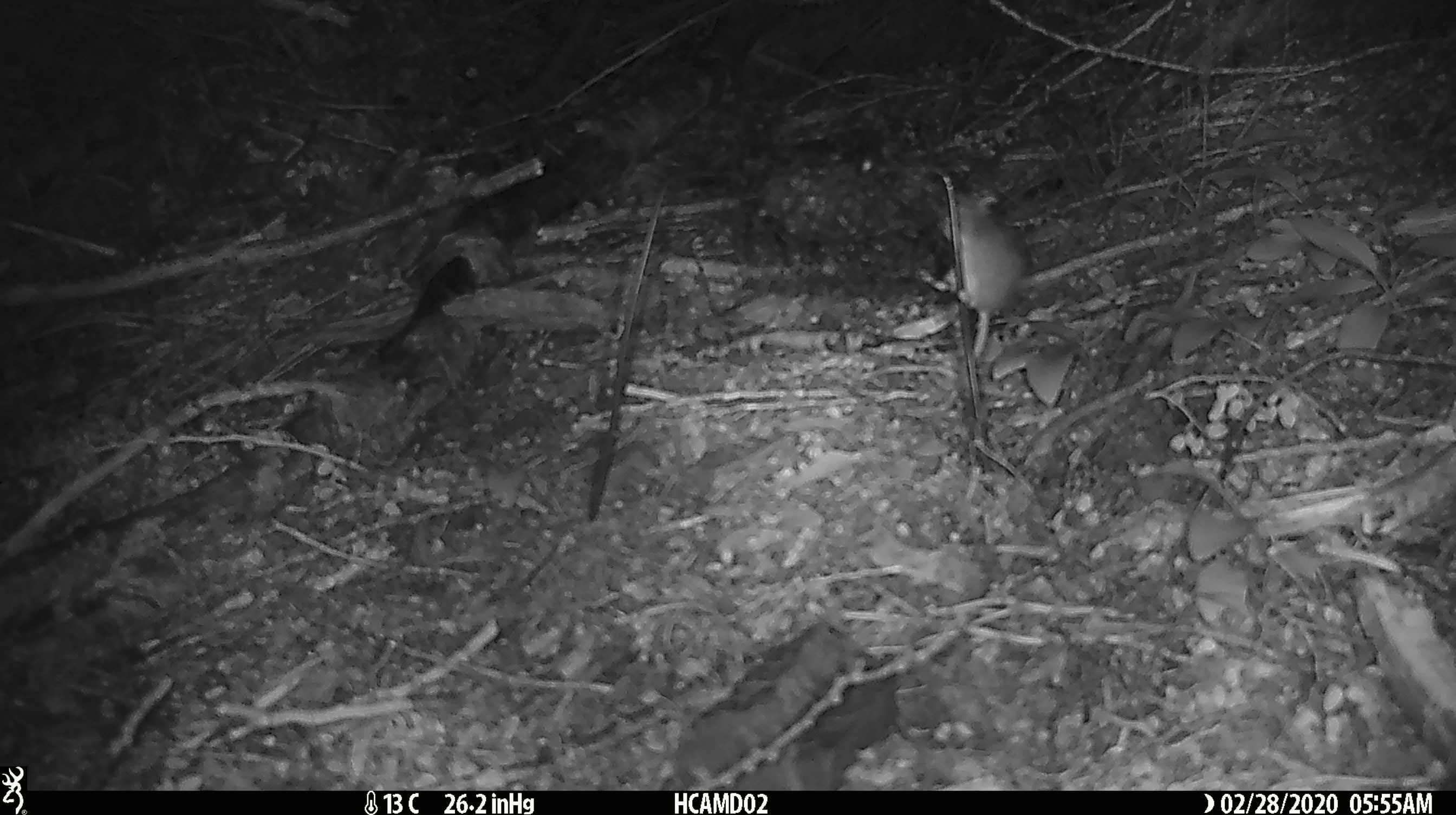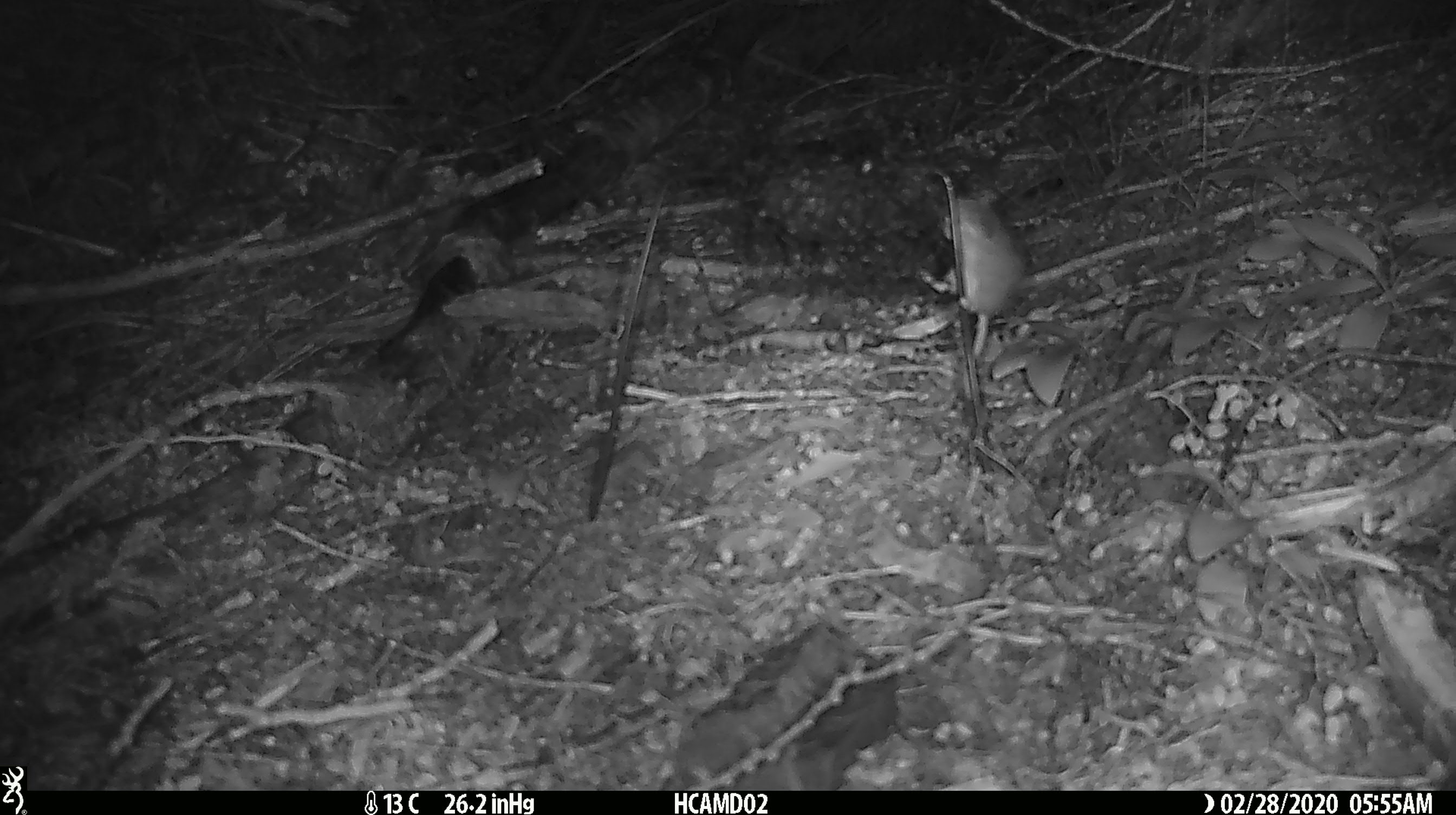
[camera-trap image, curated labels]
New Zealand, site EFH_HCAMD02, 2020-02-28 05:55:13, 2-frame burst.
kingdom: Animalia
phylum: Chordata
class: Mammalia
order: Rodentia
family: Muridae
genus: Mus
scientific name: Mus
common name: mouse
Mouse (Mus).